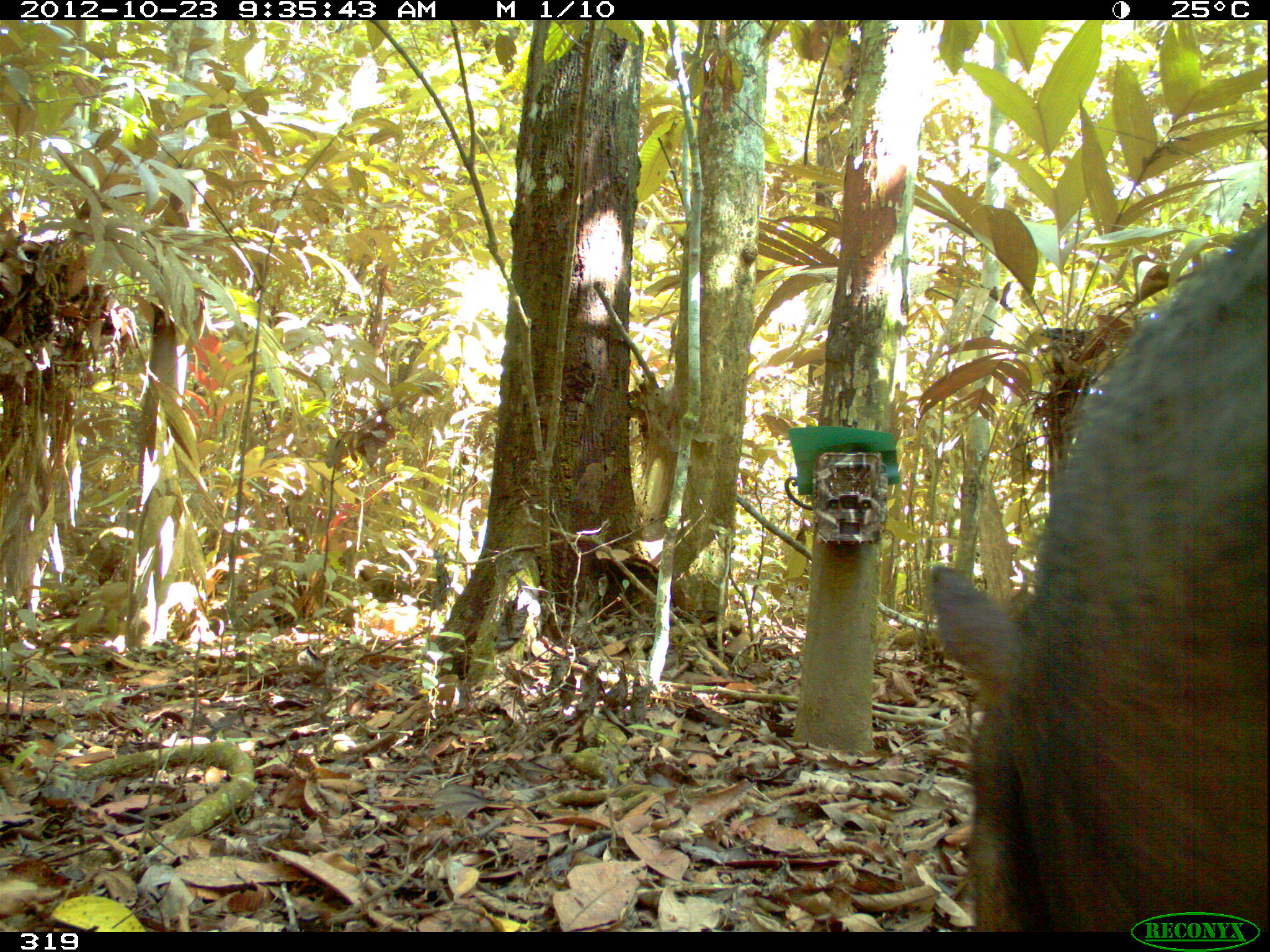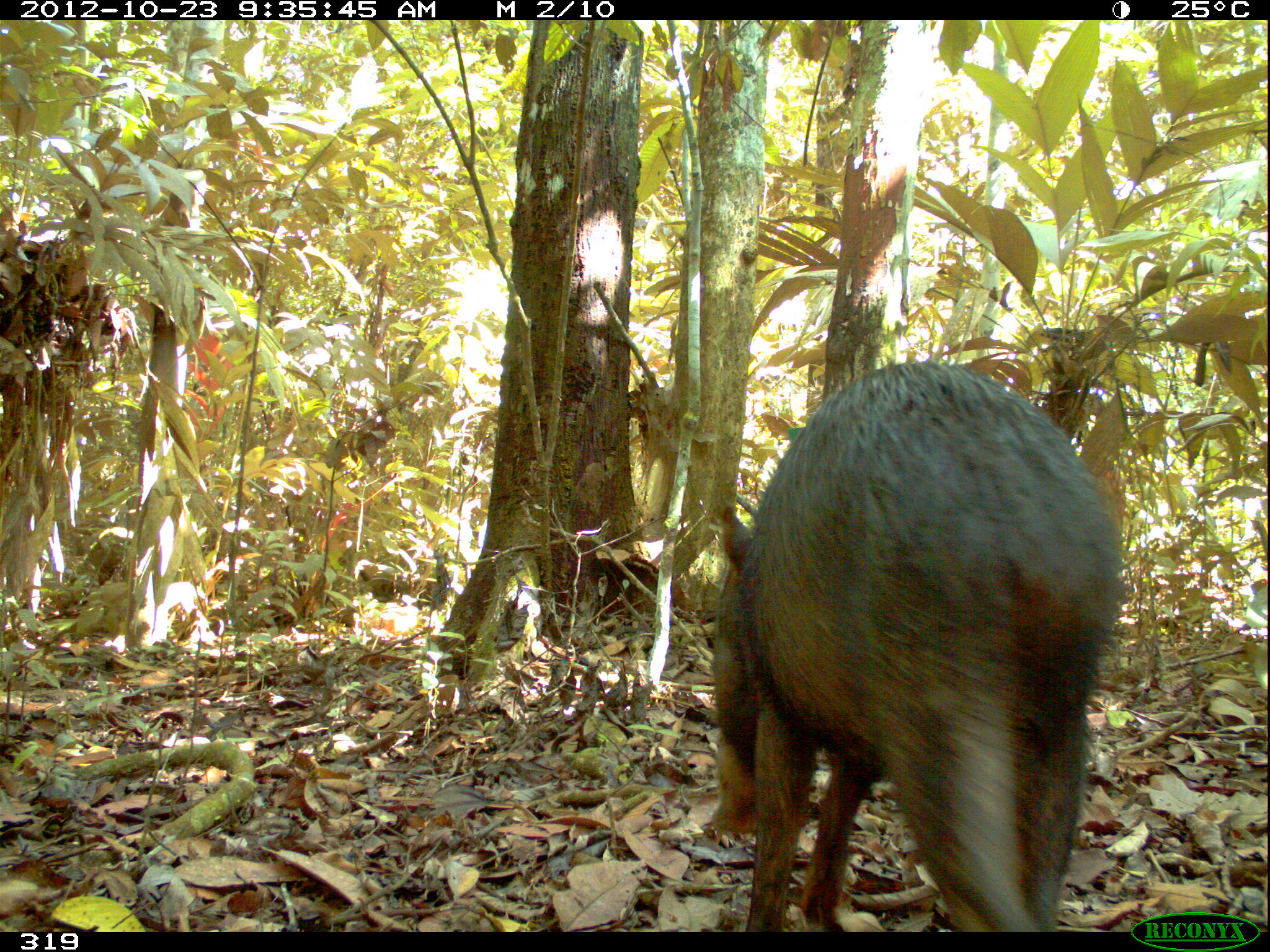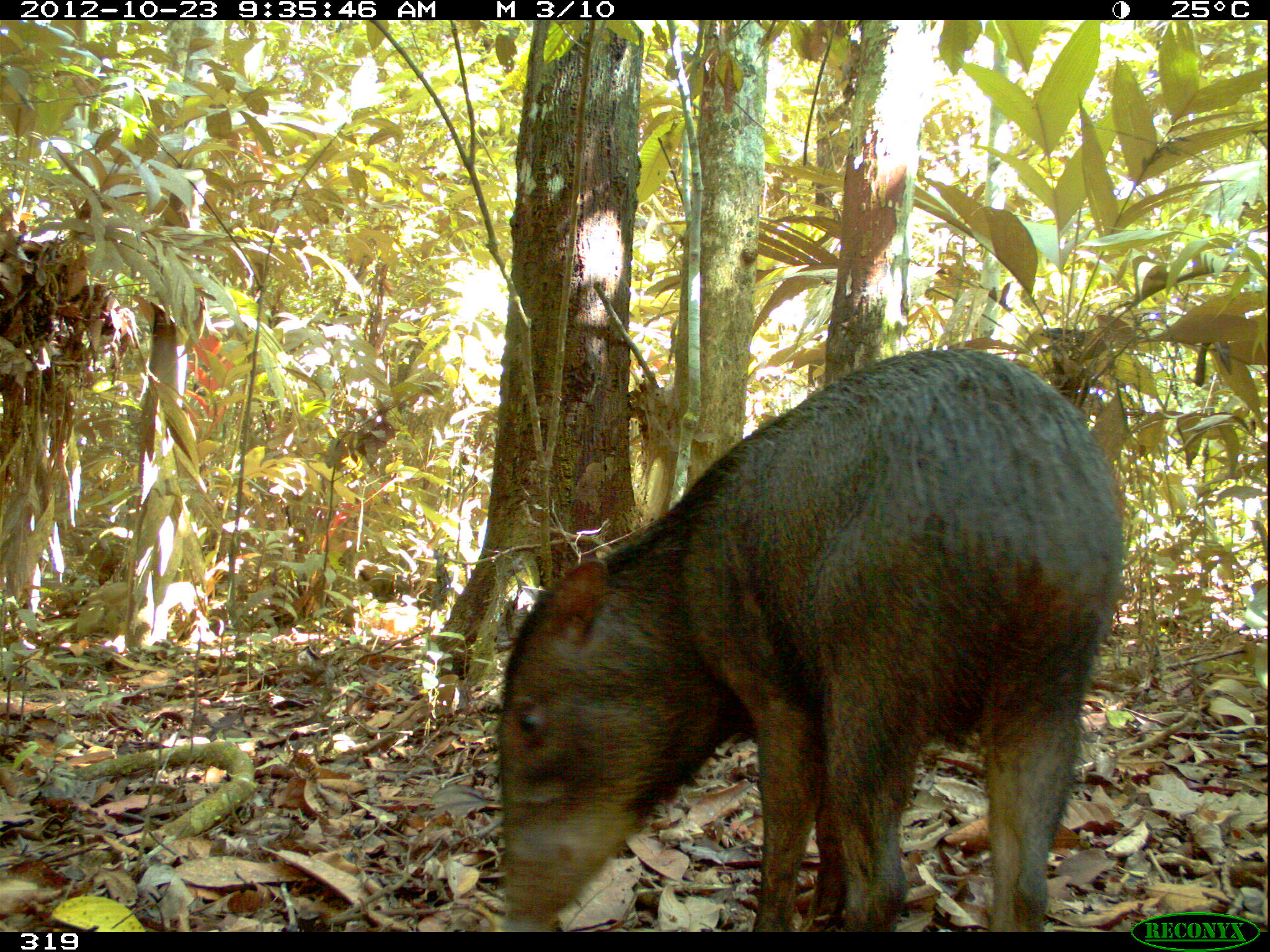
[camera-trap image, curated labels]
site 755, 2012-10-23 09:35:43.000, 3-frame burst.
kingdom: Animalia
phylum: Chordata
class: Mammalia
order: Artiodactyla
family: Tayassuidae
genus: Tayassu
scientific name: Tayassu pecari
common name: white-lipped peccary